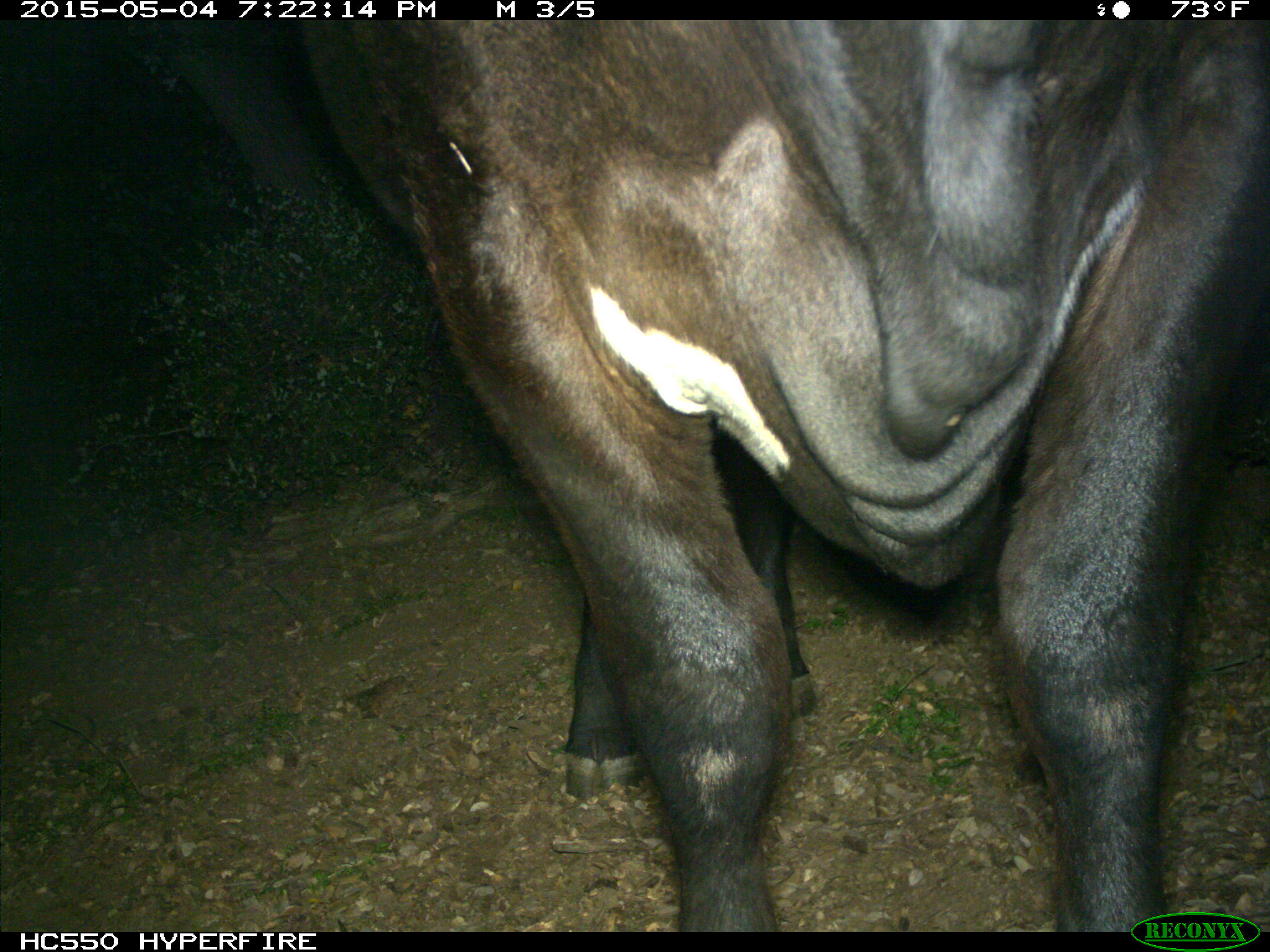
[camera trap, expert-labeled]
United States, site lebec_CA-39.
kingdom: Animalia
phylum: Chordata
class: Mammalia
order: Artiodactyla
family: Bovidae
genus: Bos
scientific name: Bos taurus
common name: domestic cow